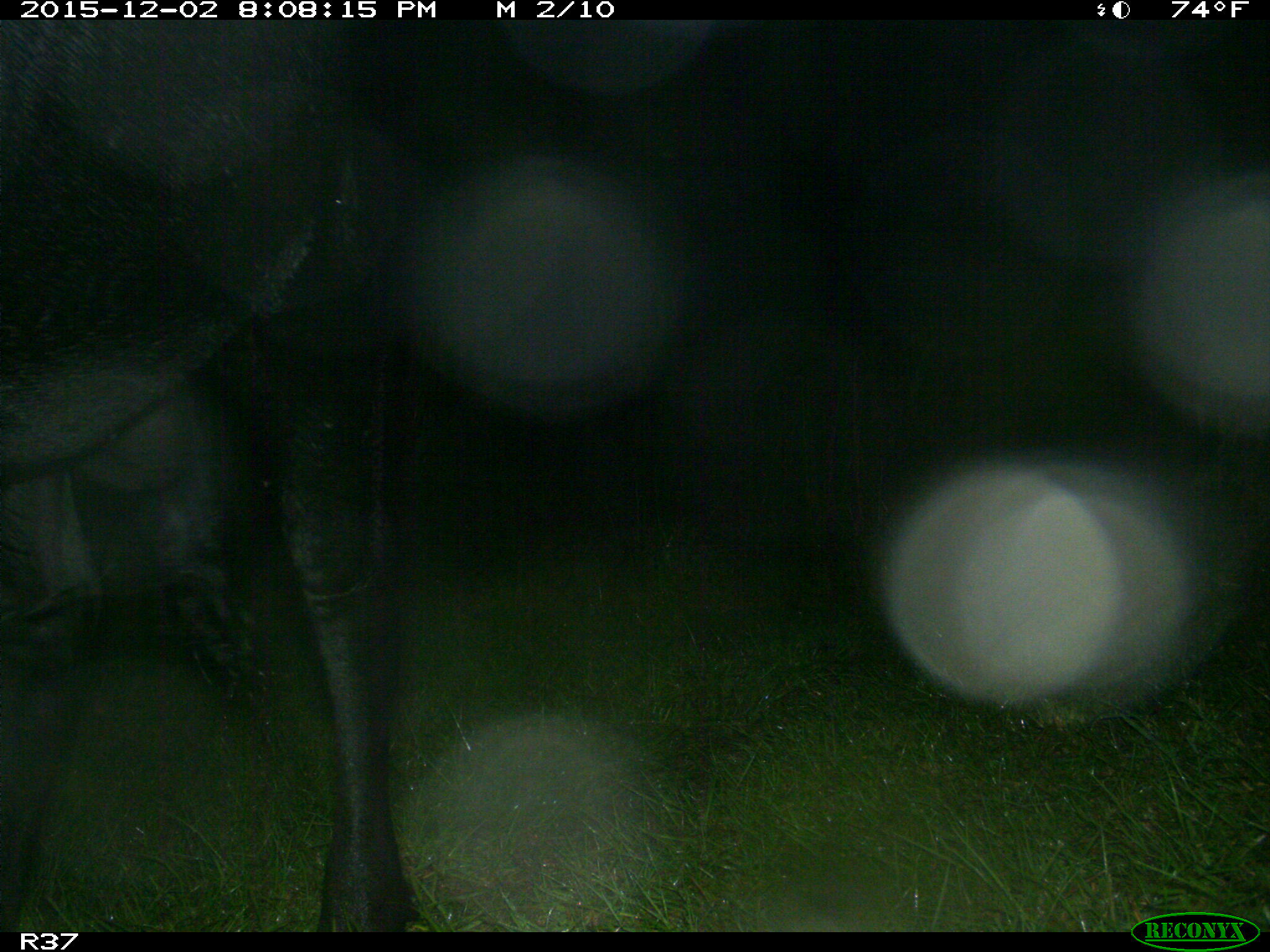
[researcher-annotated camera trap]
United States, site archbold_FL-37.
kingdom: Animalia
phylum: Chordata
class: Mammalia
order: Artiodactyla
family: Bovidae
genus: Bos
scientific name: Bos taurus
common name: domestic cow